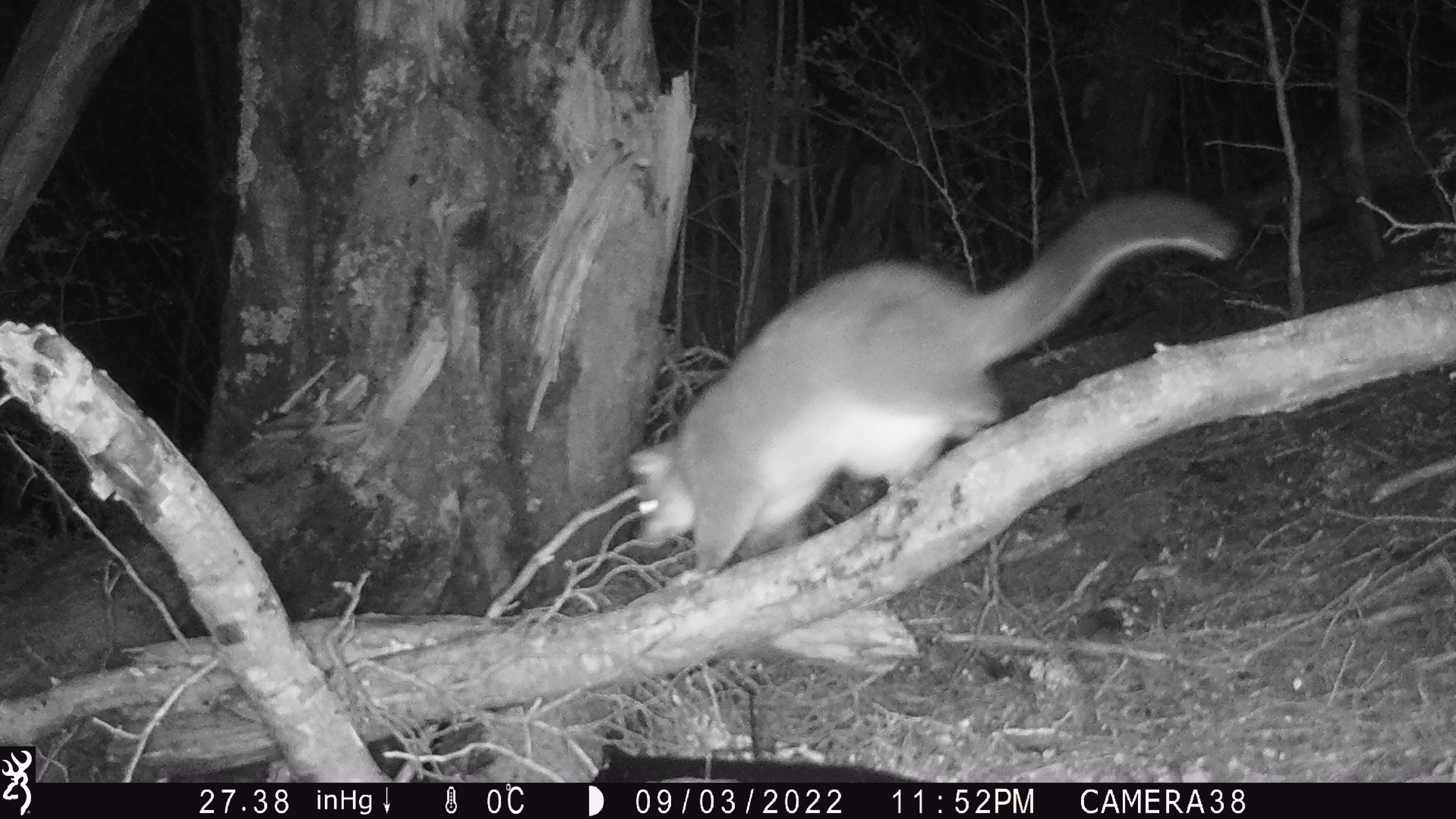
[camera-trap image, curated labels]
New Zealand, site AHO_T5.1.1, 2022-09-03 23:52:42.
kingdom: Animalia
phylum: Chordata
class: Mammalia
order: Diprotodontia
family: Phalangeridae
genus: Trichosurus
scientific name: Trichosurus vulpecula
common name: common brushtail possum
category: possum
Possum (common brushtail possum) (Trichosurus vulpecula).